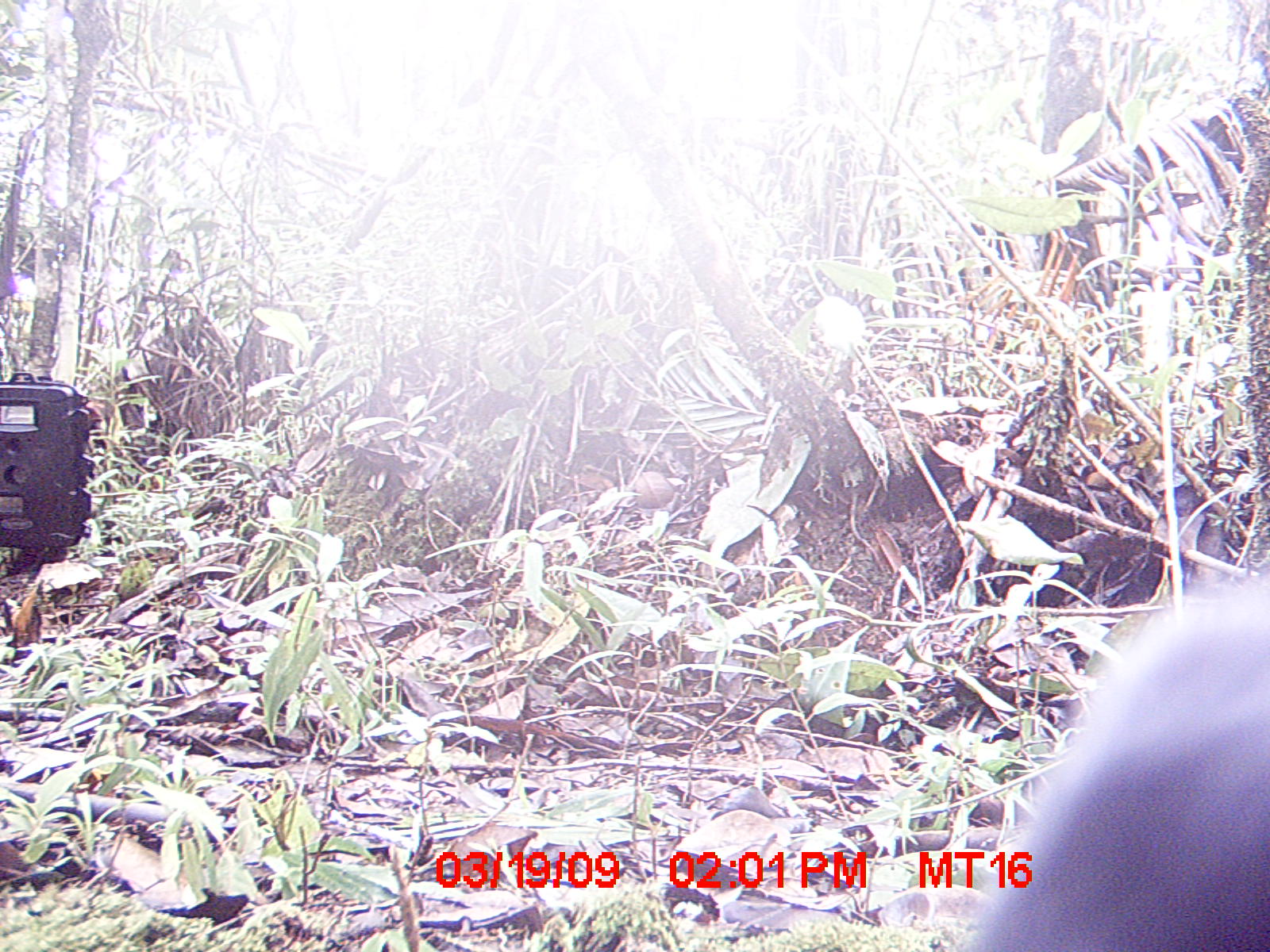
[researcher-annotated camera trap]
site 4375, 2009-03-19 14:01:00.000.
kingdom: Animalia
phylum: Chordata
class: Mammalia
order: Carnivora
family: Canidae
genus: Canis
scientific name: Canis familiaris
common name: domestic dog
Canis familiaris (domestic dog), count 1.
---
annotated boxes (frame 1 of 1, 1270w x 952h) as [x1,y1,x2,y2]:
canis familiaris: [961,562,1270,952]